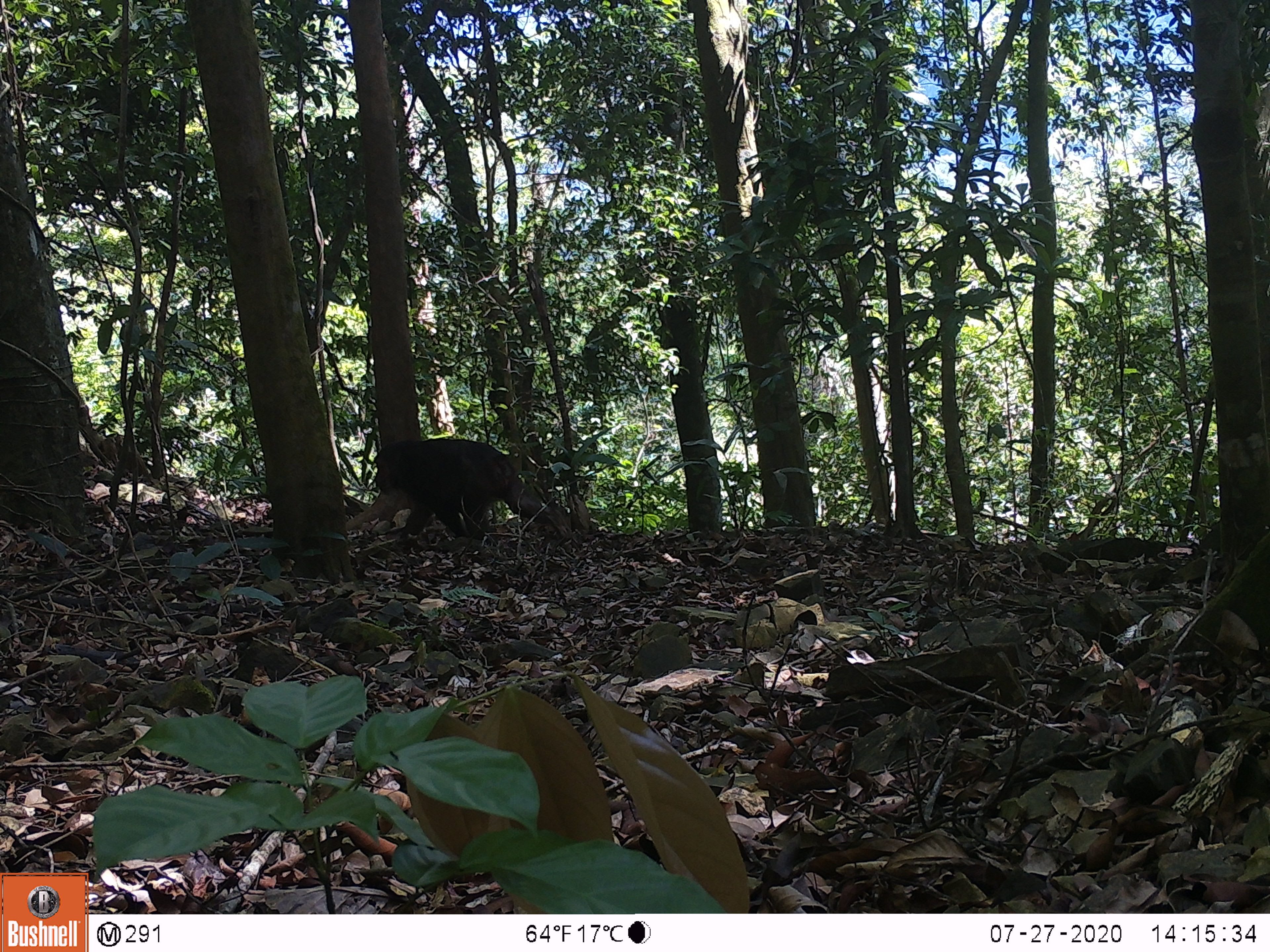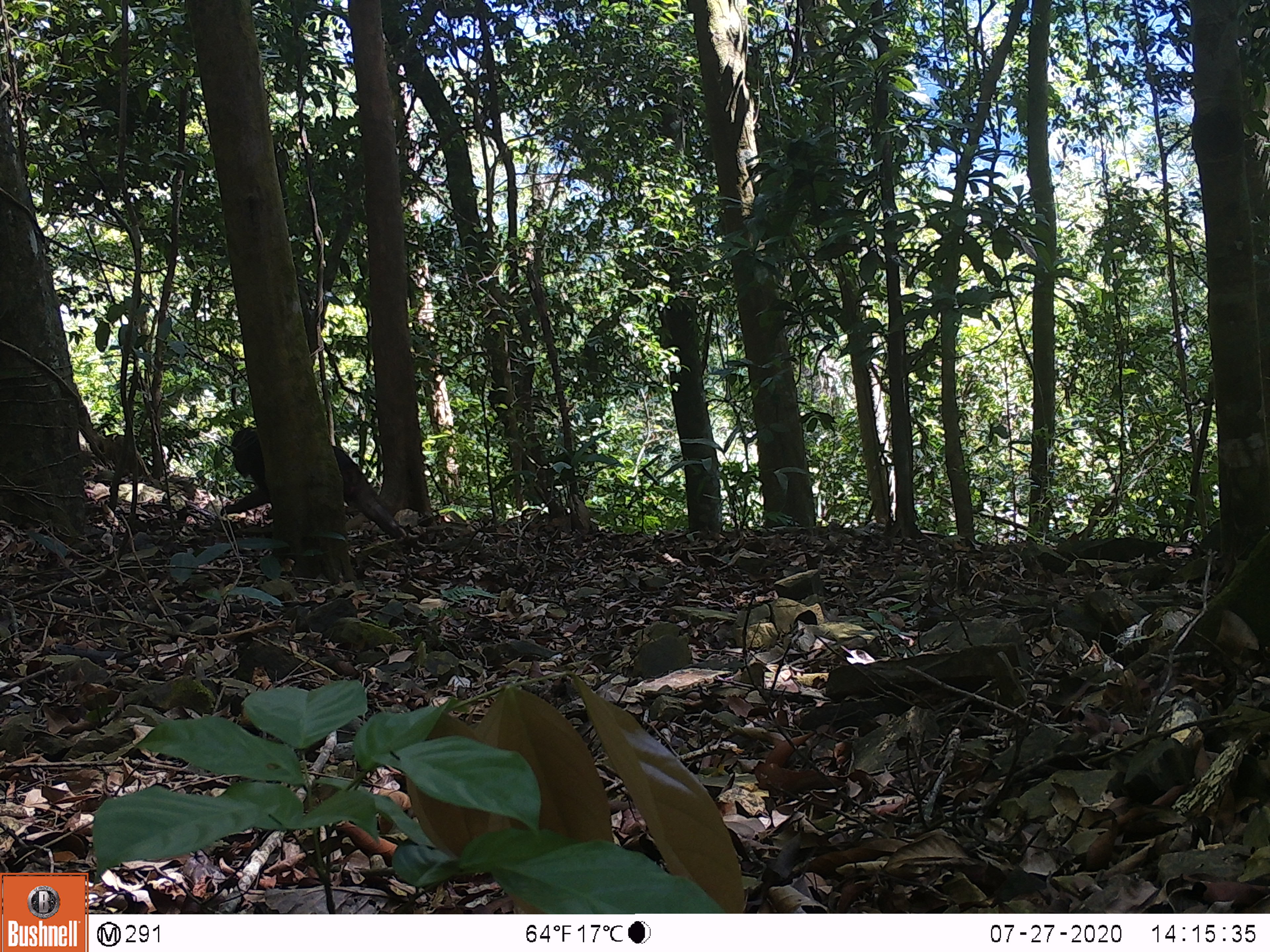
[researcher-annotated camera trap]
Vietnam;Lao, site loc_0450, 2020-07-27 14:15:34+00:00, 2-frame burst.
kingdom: Animalia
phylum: Chordata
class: Mammalia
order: Primates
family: Cercopithecidae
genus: Macaca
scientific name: Macaca arctoides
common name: stump-tailed macaque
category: stump tailed macaque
Stump tailed macaque (stump-tailed macaque) (Macaca arctoides). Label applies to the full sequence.